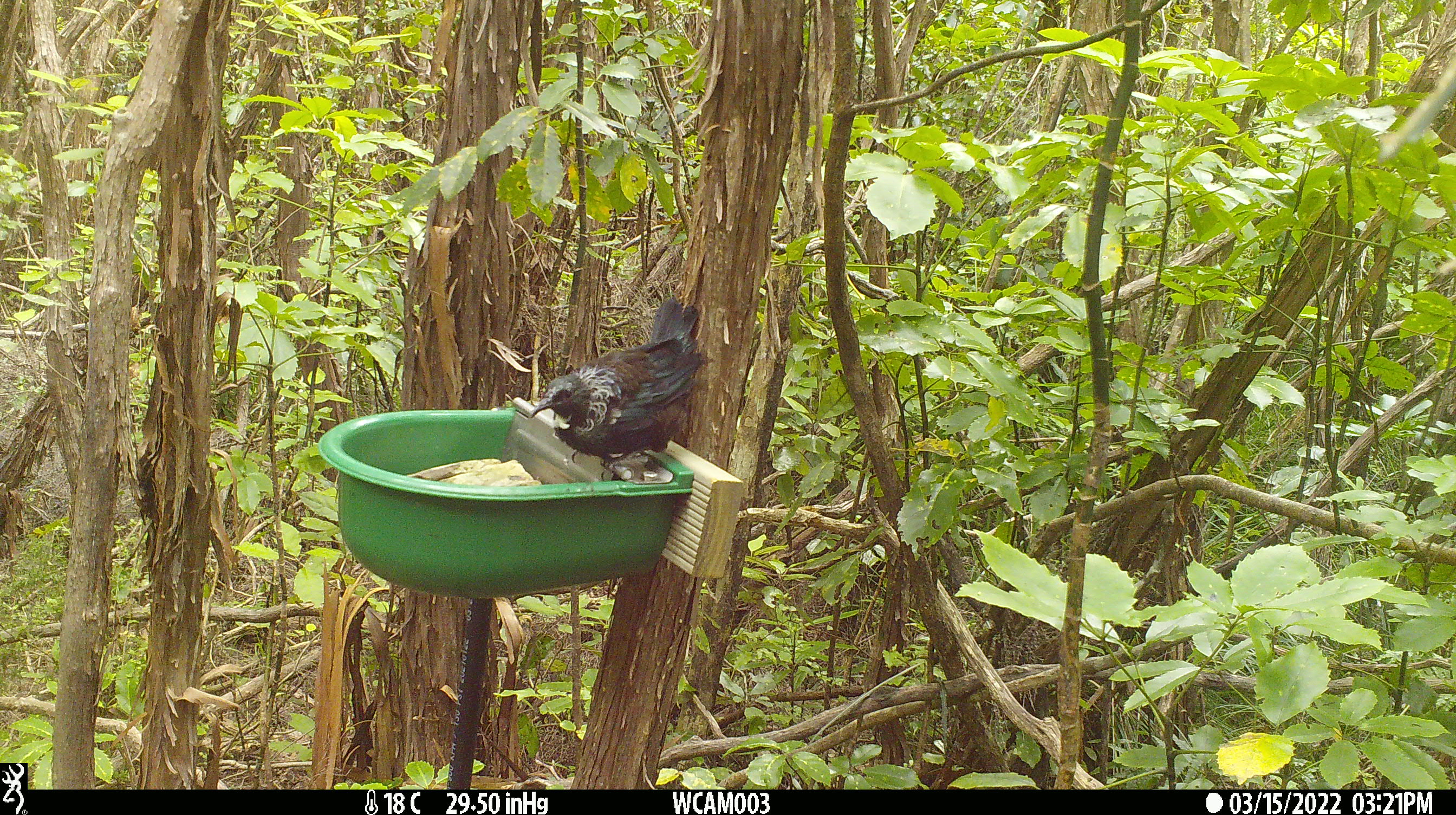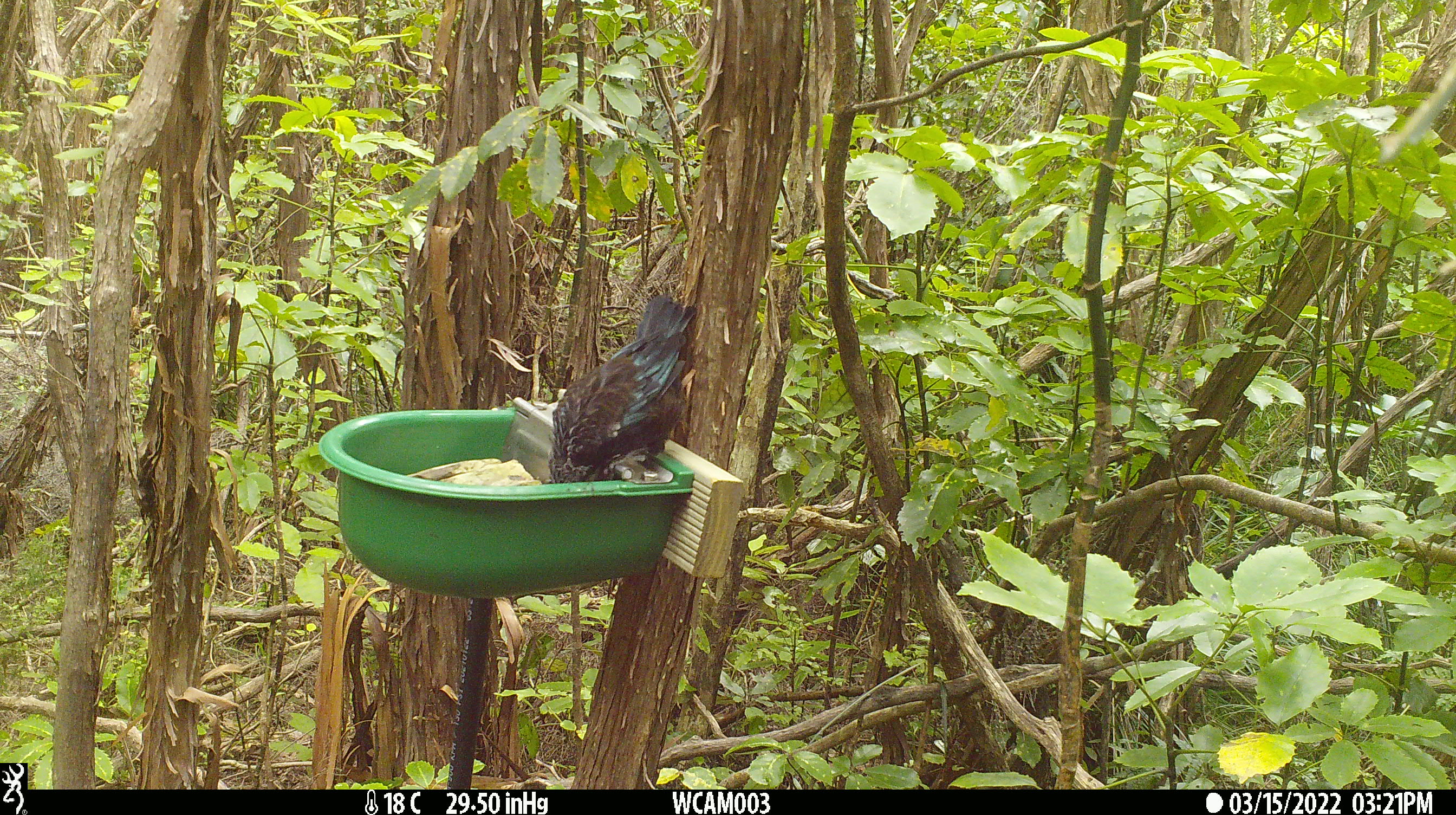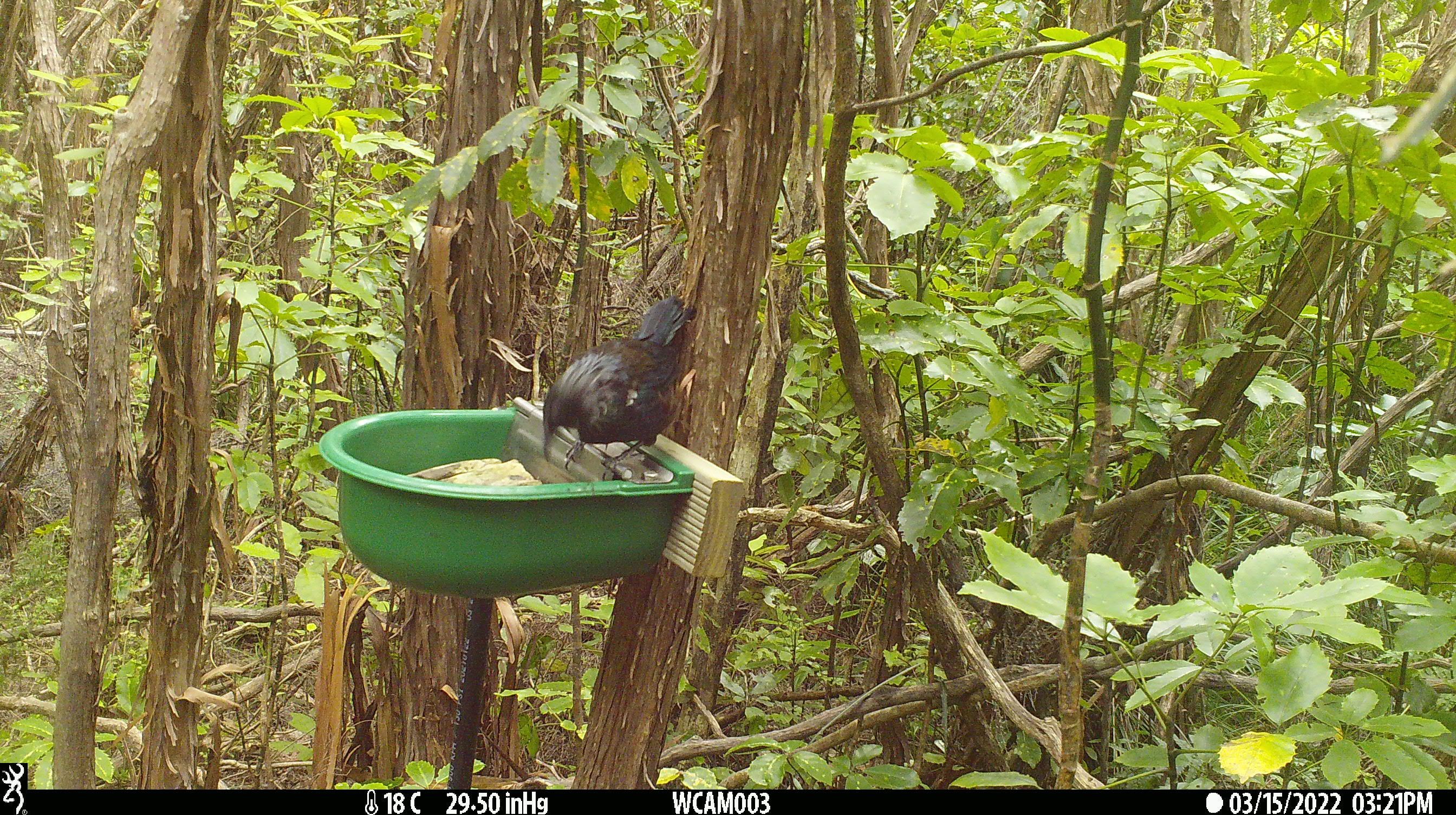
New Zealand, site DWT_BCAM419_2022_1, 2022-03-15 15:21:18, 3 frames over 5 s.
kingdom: Animalia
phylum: Chordata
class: Aves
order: Passeriformes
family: Meliphagidae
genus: Prosthemadera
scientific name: Prosthemadera novaeseelandiae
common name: tui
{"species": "tui (Prosthemadera novaeseelandiae)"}